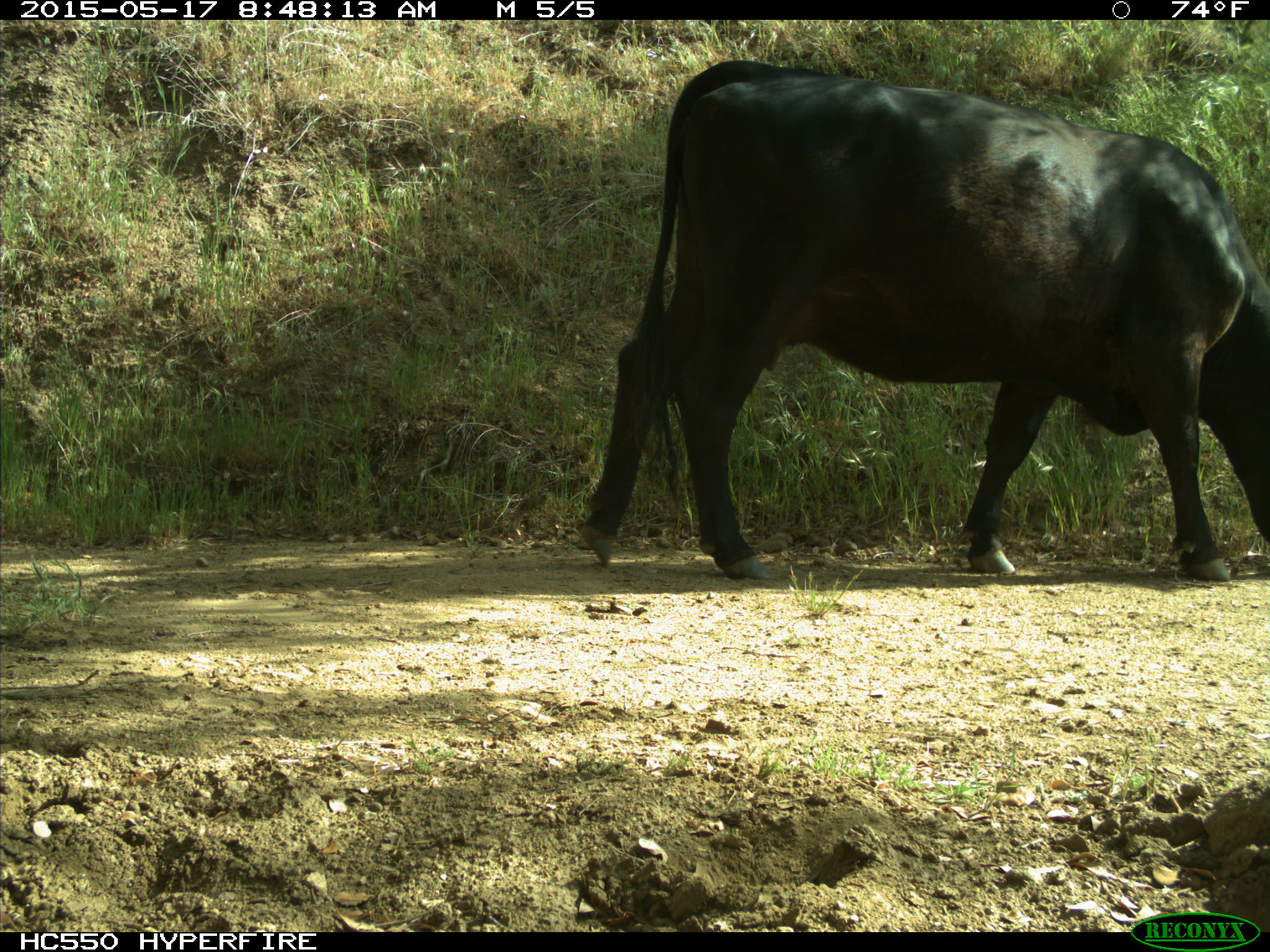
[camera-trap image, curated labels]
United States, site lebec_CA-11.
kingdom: Animalia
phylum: Chordata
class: Mammalia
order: Artiodactyla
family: Bovidae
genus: Bos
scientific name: Bos taurus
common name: domestic cow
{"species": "Bos taurus (domestic cow)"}